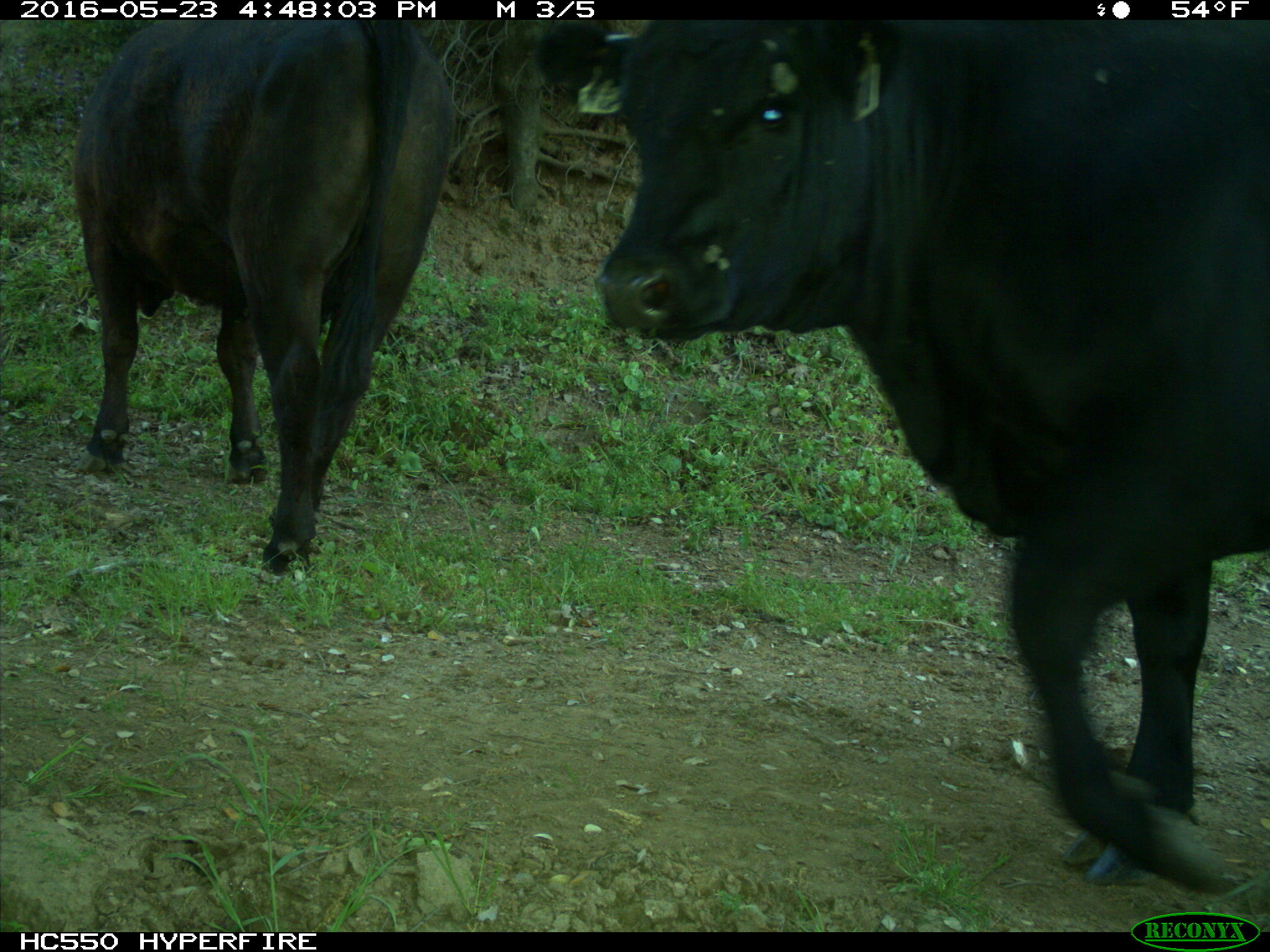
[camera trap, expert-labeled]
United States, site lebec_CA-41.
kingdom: Animalia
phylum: Chordata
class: Mammalia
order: Artiodactyla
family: Bovidae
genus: Bos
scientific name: Bos taurus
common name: domestic cow